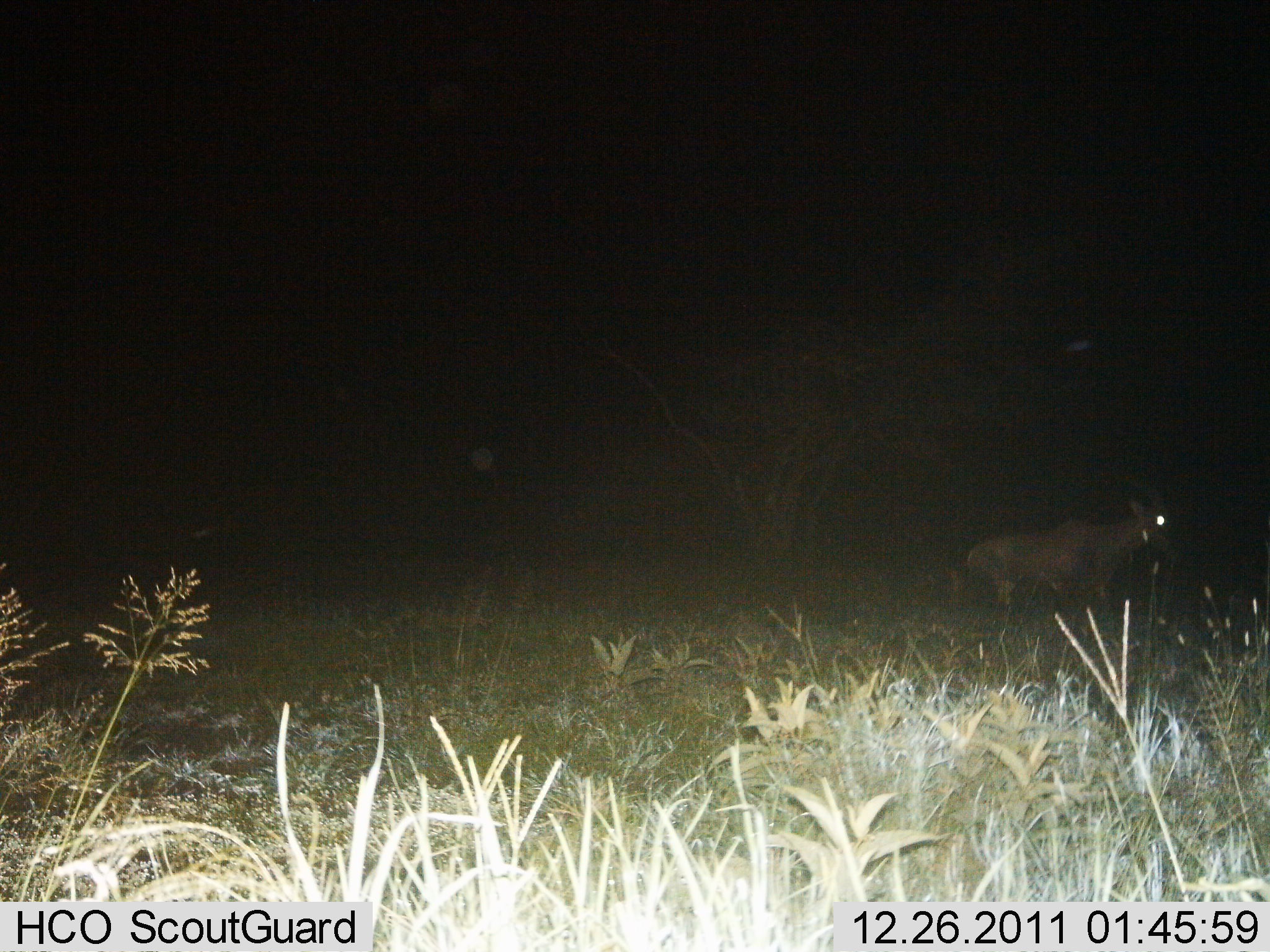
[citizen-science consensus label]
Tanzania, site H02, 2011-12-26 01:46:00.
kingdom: Animalia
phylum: Chordata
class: Mammalia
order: Artiodactyla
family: Bovidae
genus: Damaliscus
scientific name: Damaliscus lunatus jimela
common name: topi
Topi (Damaliscus lunatus jimela), count 1. Behavior (volunteer vote fractions): standing 73%, resting 0%, moving 27%, interacting 0%. Young present (vote fraction): 0%. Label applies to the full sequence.